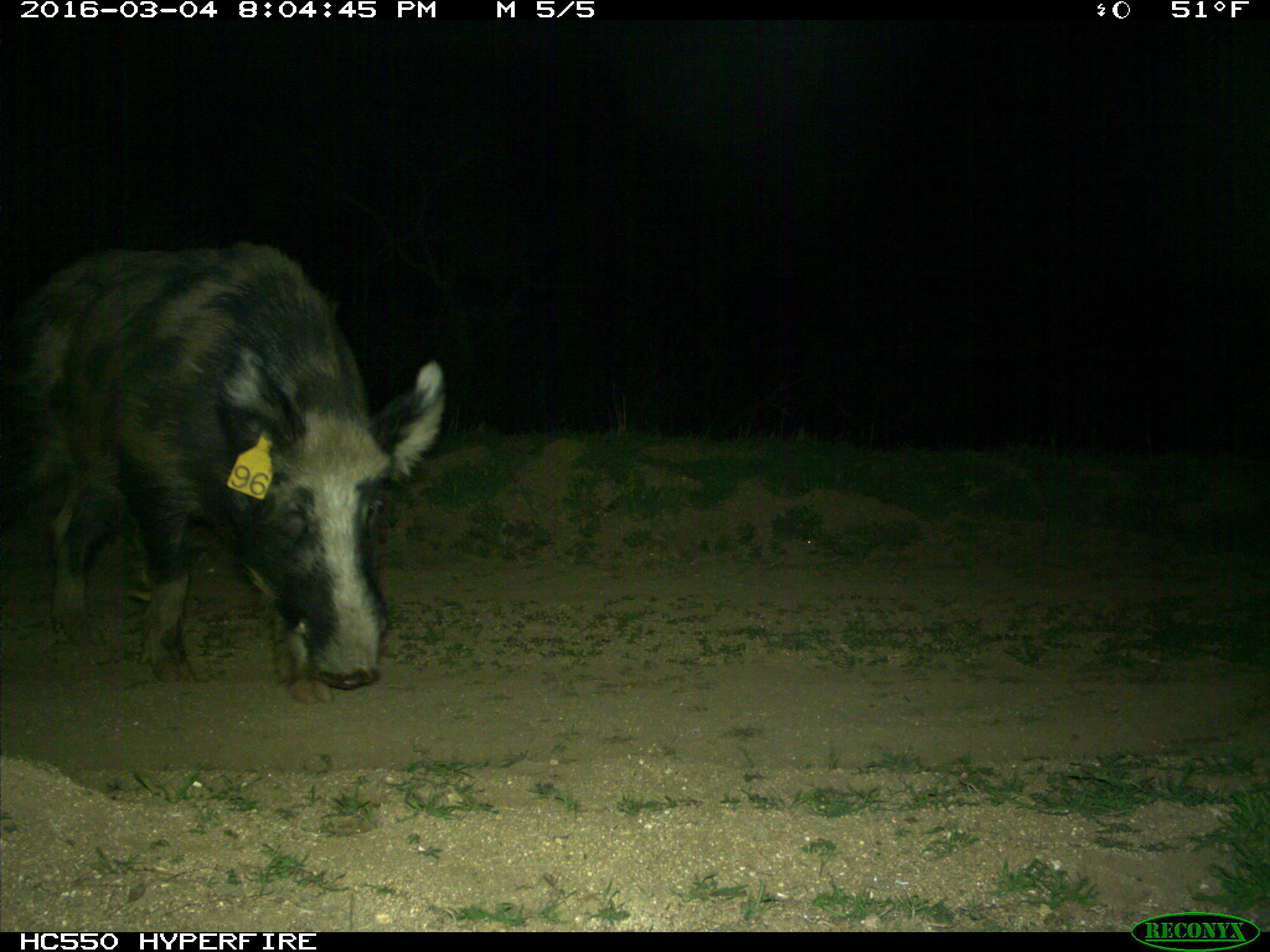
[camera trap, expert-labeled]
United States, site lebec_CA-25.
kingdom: Animalia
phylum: Chordata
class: Mammalia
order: Artiodactyla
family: Suidae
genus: Sus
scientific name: Sus scrofa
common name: wild boar